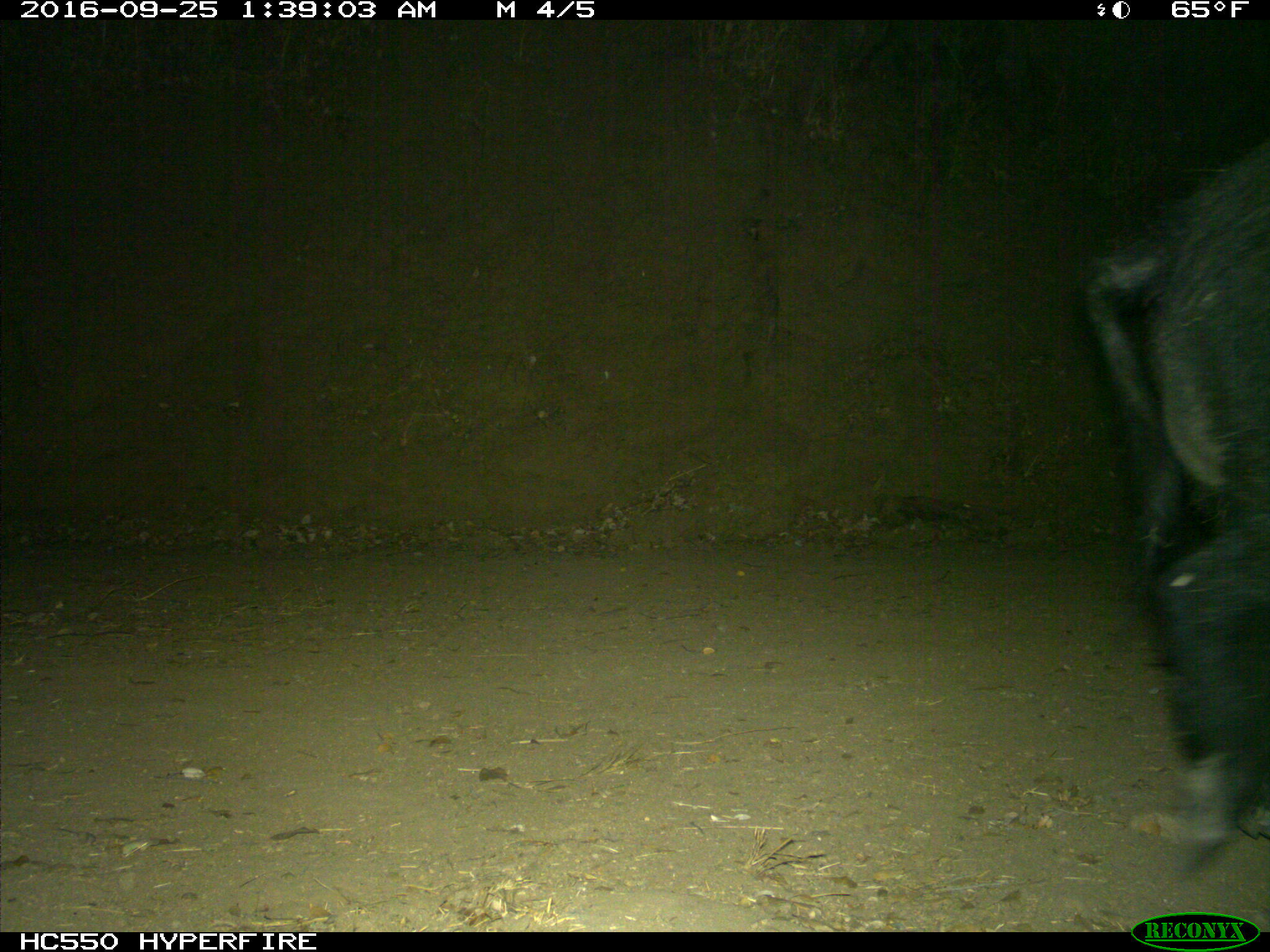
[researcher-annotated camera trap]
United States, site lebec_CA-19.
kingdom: Animalia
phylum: Chordata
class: Mammalia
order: Artiodactyla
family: Suidae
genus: Sus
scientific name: Sus scrofa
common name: wild boar